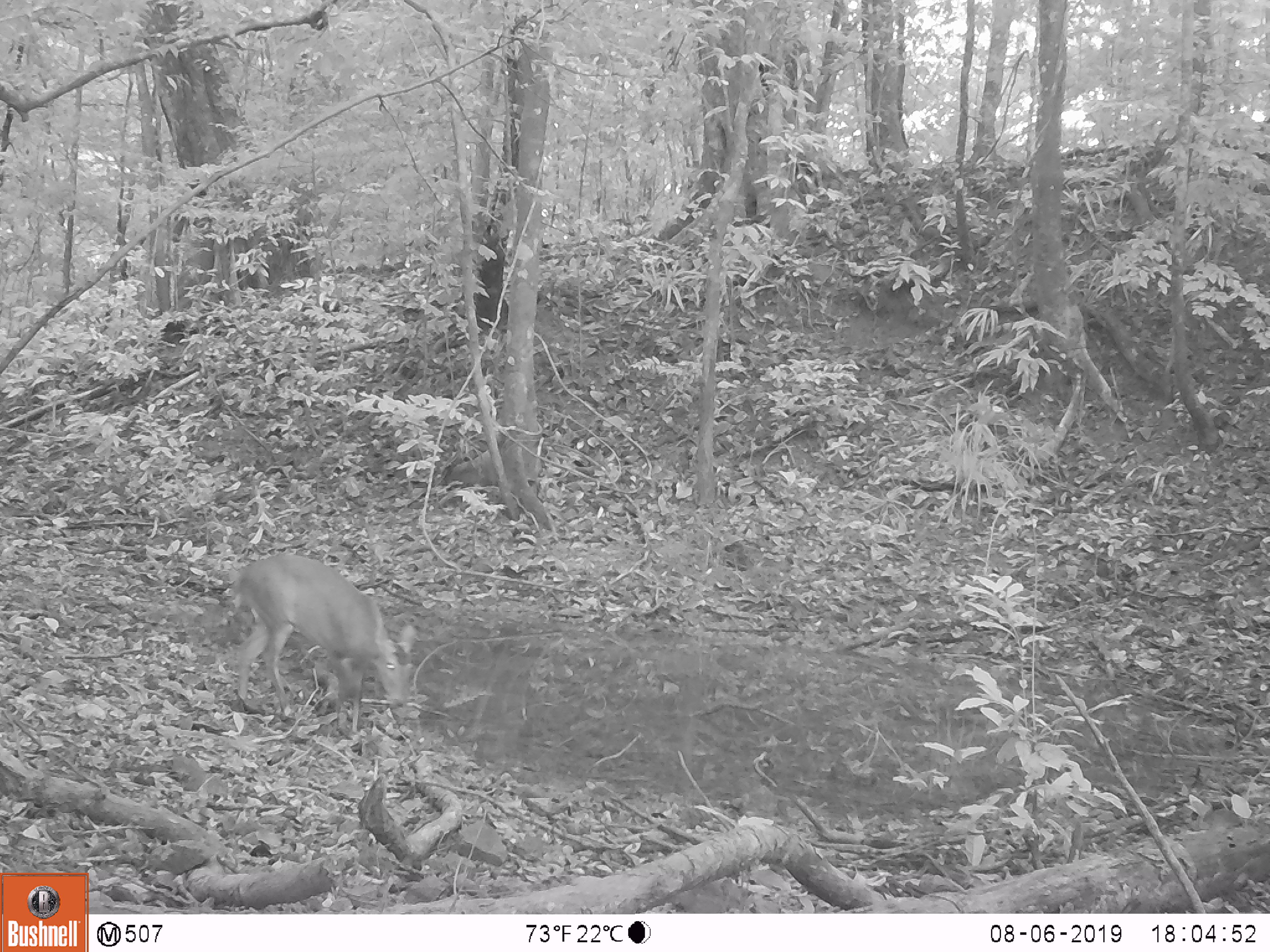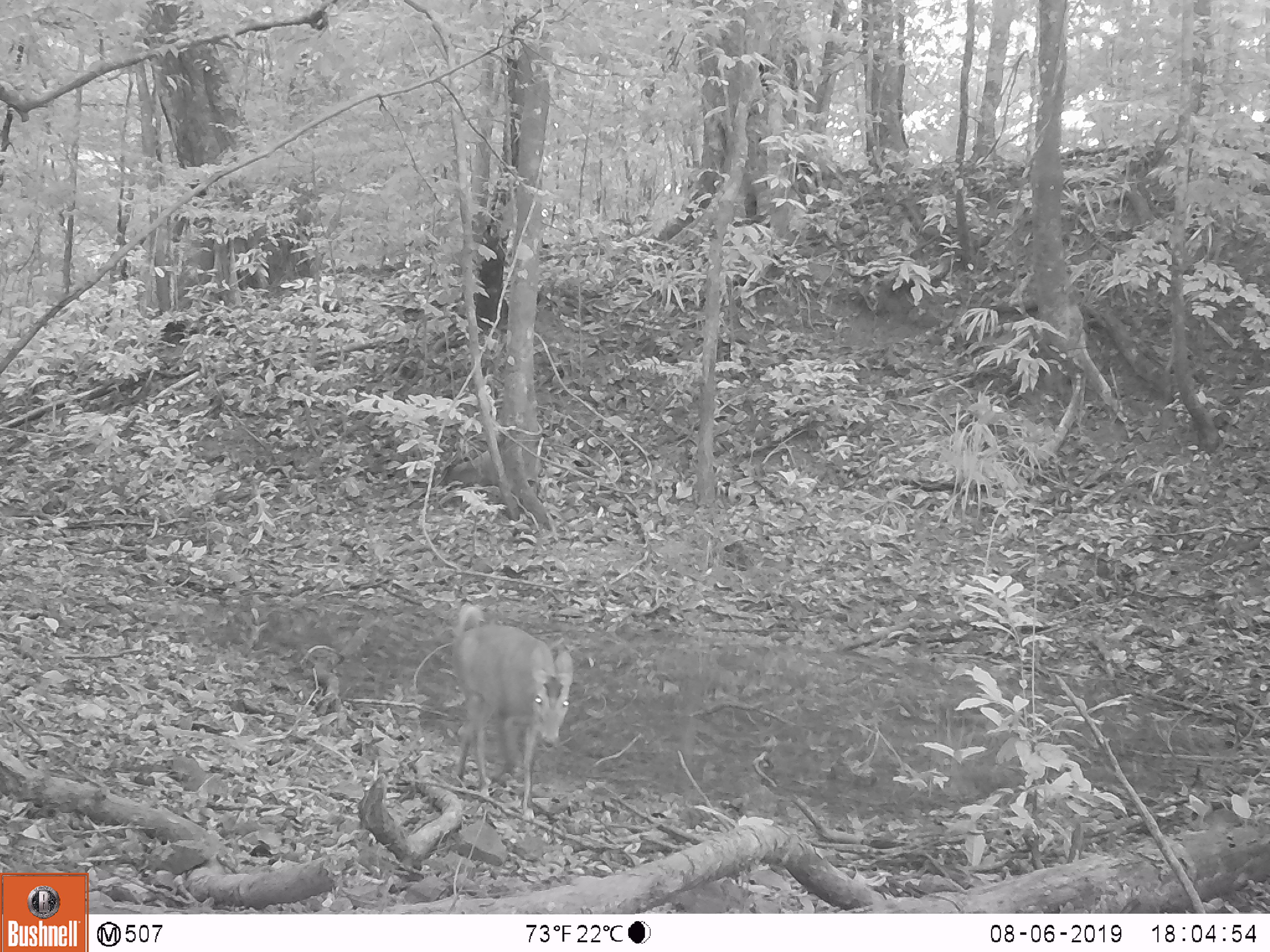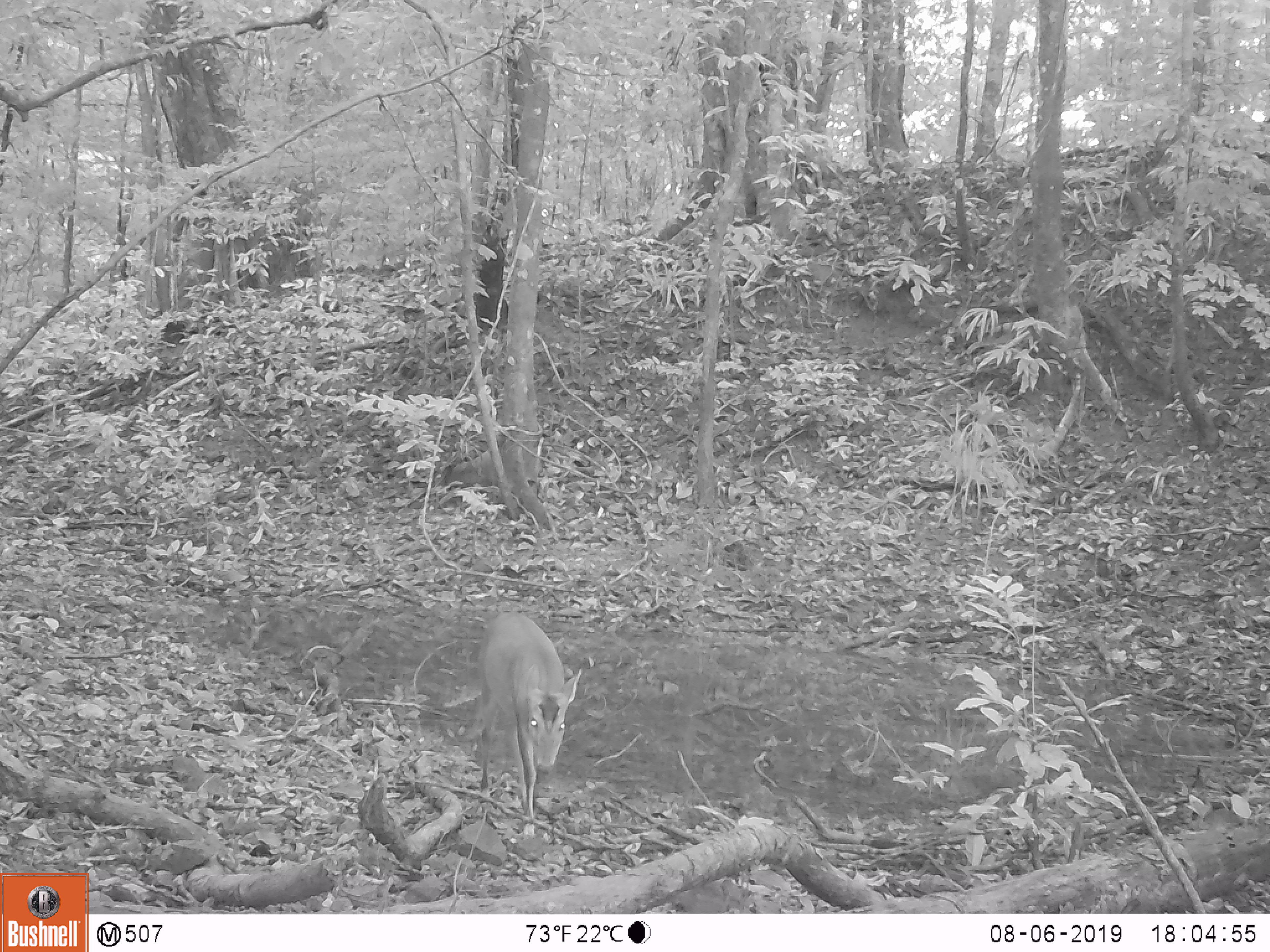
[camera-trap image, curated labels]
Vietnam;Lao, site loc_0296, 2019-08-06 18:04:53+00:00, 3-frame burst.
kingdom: Animalia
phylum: Chordata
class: Mammalia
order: Artiodactyla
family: Cervidae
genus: Muntiacus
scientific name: Muntiacus vuquangensis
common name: large-antlered muntjac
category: large antlered muntjac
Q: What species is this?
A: Large antlered muntjac (large-antlered muntjac) (Muntiacus vuquangensis).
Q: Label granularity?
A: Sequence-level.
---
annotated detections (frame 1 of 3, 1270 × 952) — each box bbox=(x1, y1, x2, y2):
large antlered muntjac: bbox=(233, 554, 417, 723)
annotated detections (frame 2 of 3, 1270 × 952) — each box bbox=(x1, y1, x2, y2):
large antlered muntjac: bbox=(450, 603, 573, 821)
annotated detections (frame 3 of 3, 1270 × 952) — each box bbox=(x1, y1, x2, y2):
large antlered muntjac: bbox=(474, 611, 582, 836)